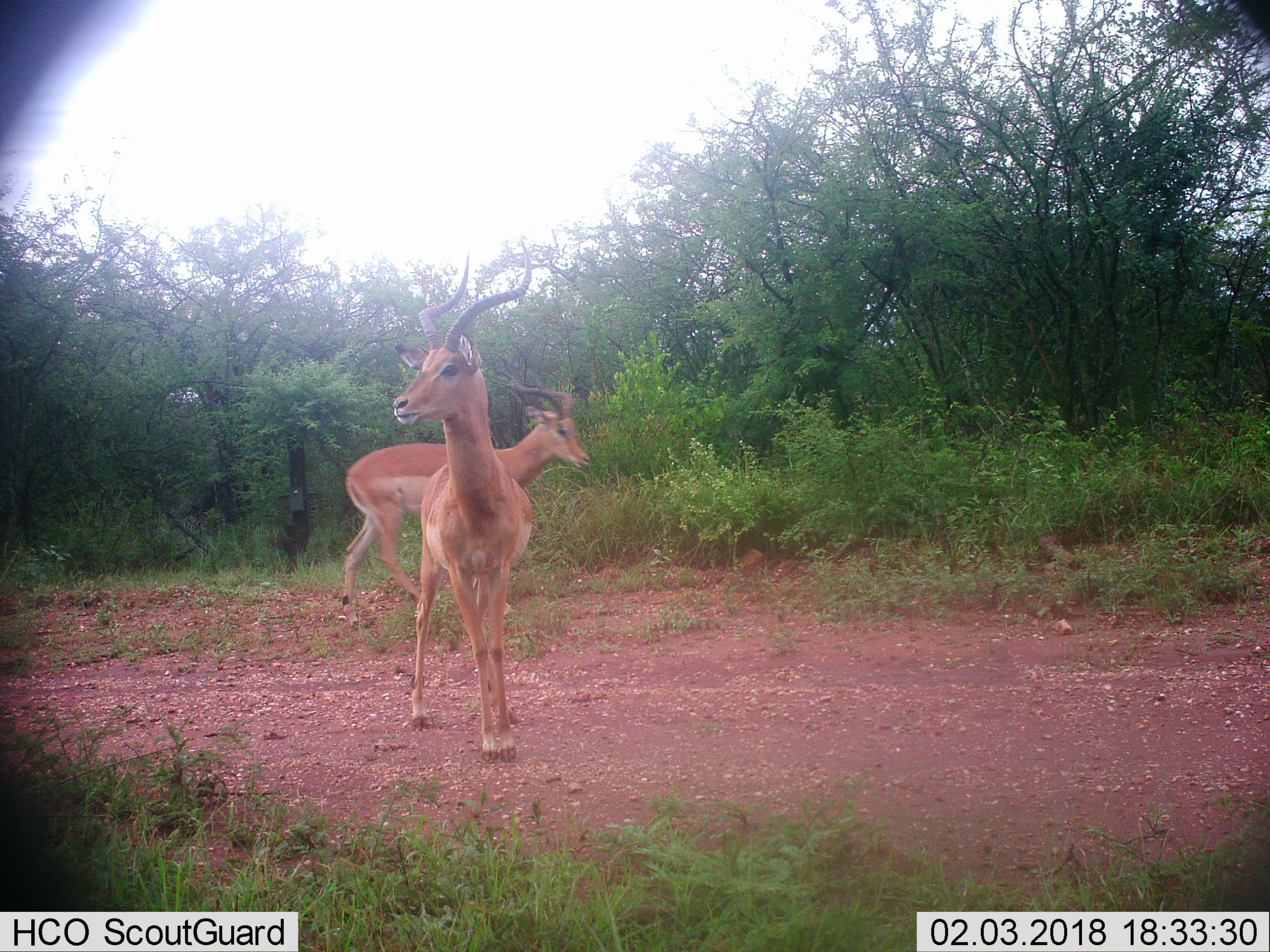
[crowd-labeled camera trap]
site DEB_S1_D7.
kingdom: Animalia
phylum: Chordata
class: Mammalia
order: Artiodactyla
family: Bovidae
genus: Aepyceros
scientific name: Aepyceros melampus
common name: impala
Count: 2.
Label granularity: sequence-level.